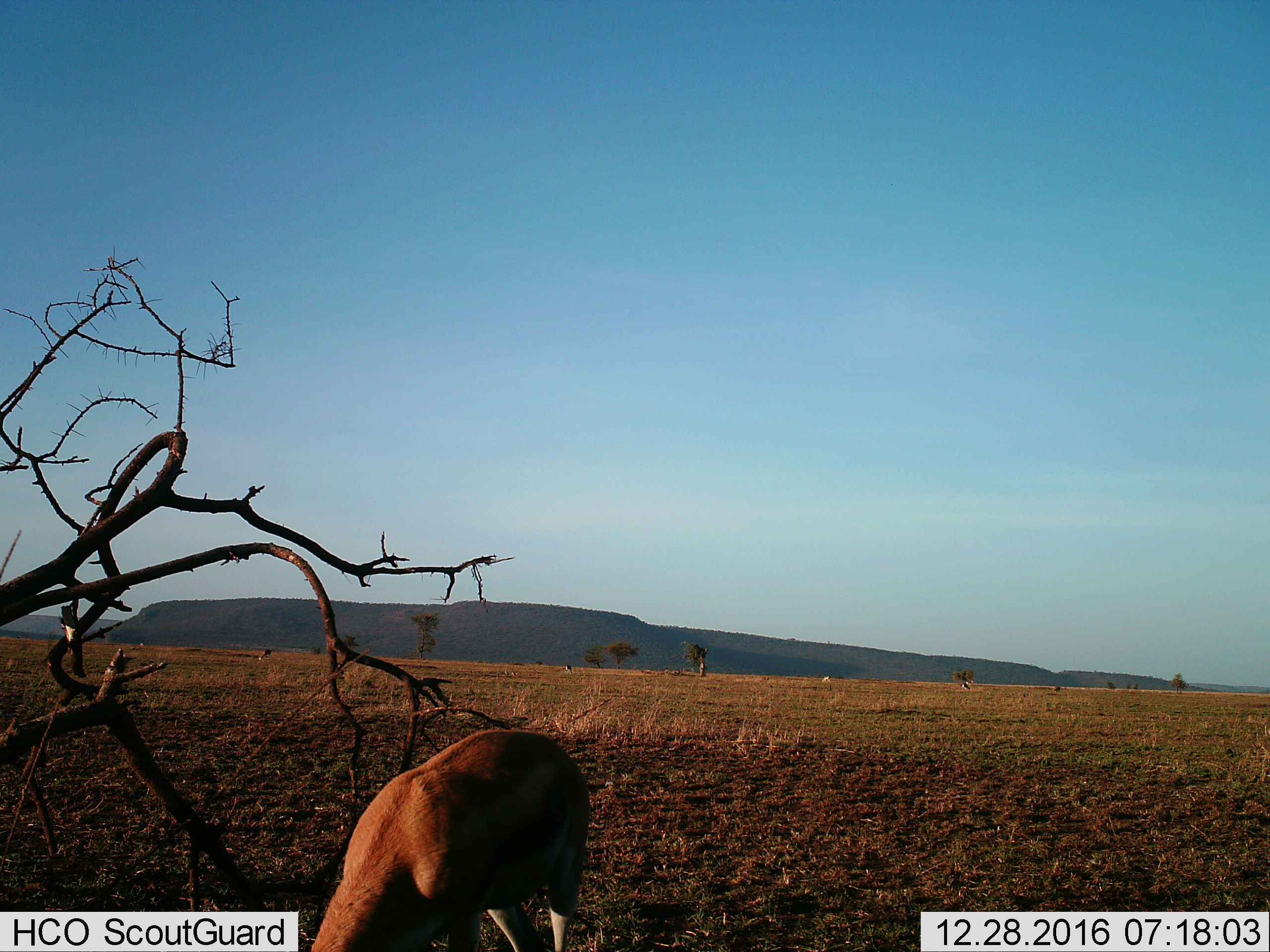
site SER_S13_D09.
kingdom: Animalia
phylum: Chordata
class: Mammalia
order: Artiodactyla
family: Bovidae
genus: Eudorcas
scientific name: Eudorcas thomsonii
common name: thomson's gazelle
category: gazellethomsons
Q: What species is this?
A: Gazellethomsons (thomson's gazelle) (Eudorcas thomsonii).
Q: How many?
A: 5.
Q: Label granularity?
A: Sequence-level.